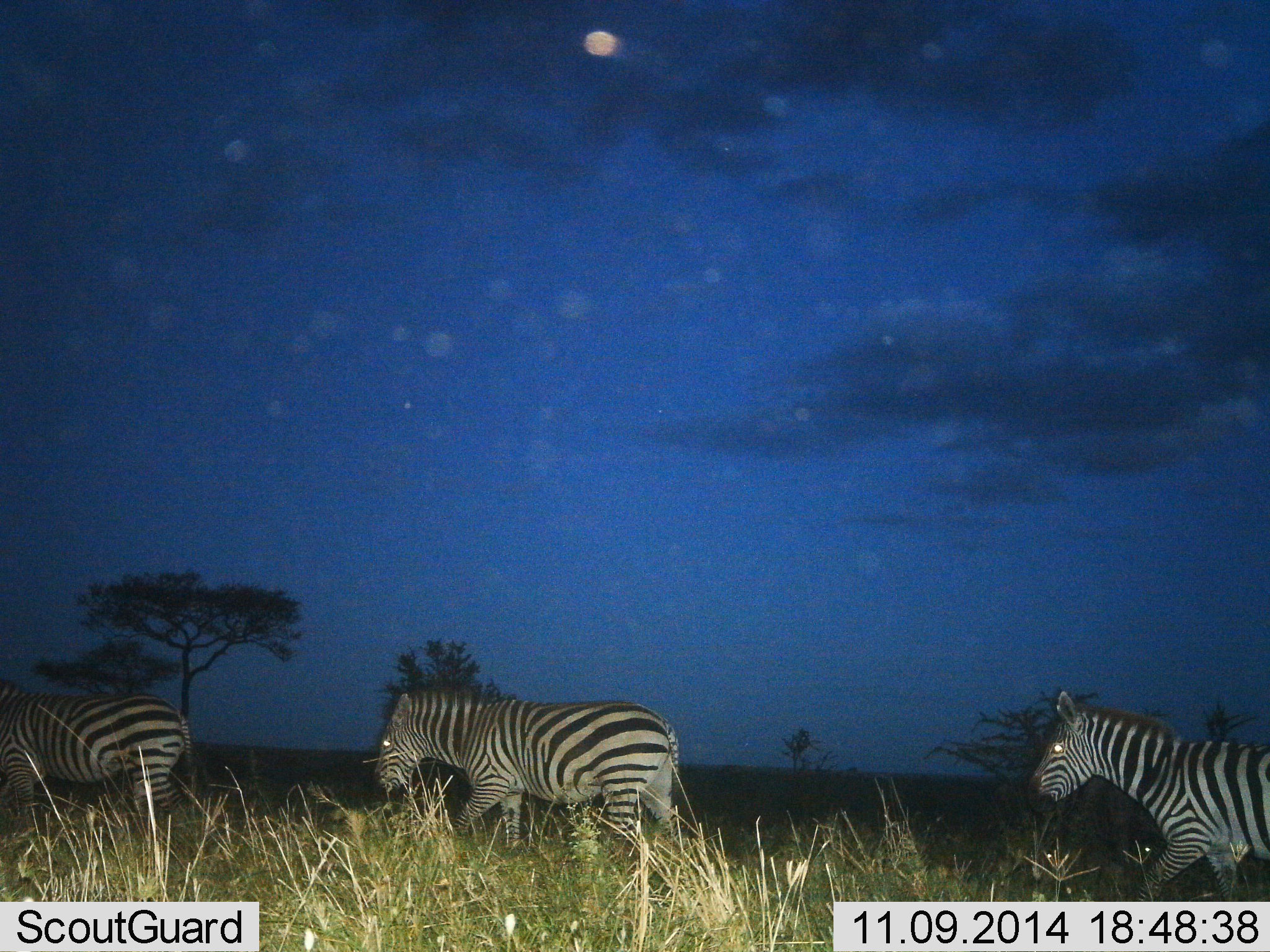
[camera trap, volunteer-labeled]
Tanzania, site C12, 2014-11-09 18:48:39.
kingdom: Animalia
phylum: Chordata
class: Mammalia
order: Perissodactyla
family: Equidae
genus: Equus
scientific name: Equus quagga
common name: plains zebra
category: zebra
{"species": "zebra (plains zebra) (Equus quagga)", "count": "3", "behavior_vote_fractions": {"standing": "20%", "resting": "0%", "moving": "80%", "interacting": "0%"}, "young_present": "0%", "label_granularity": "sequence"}